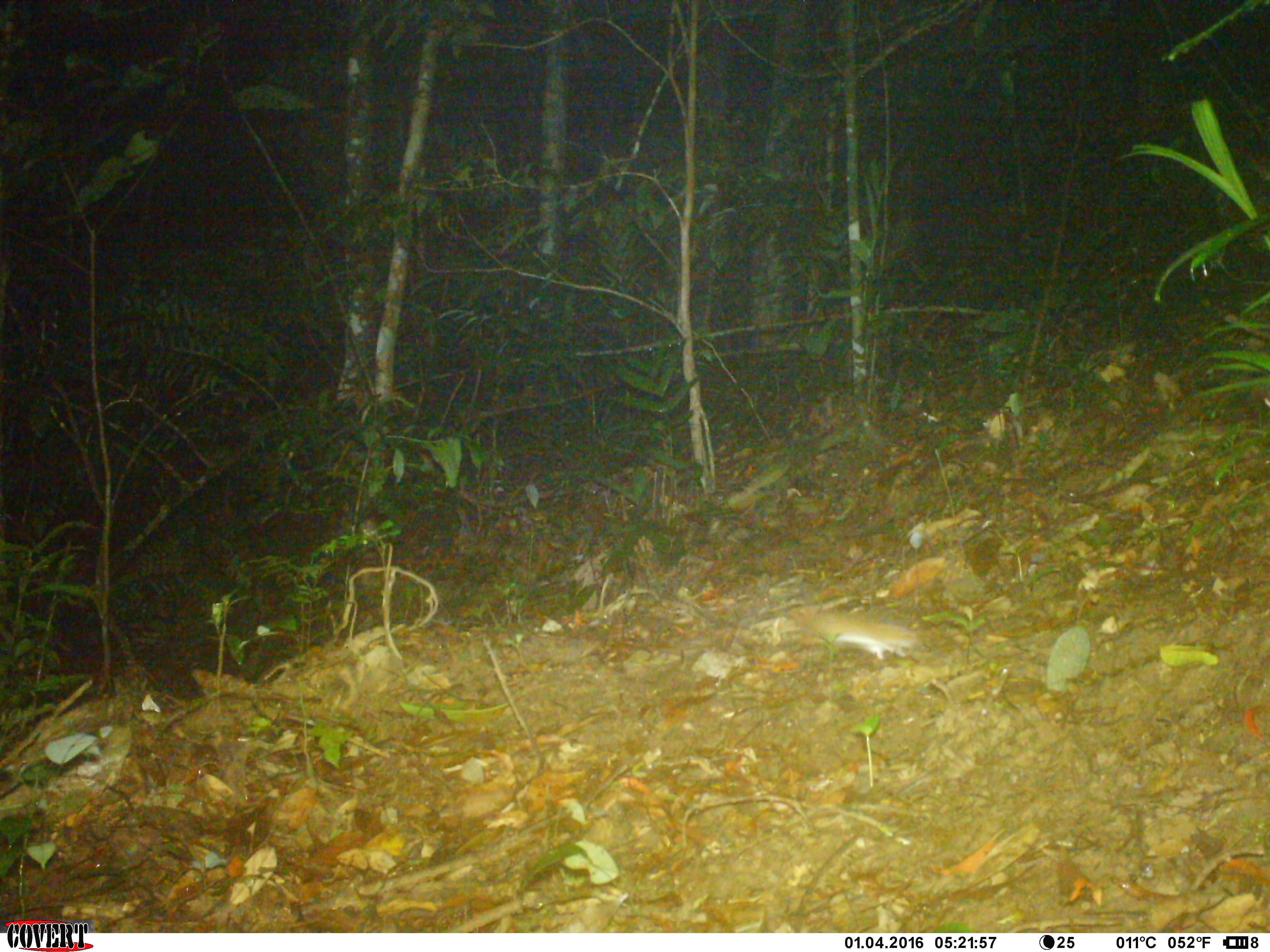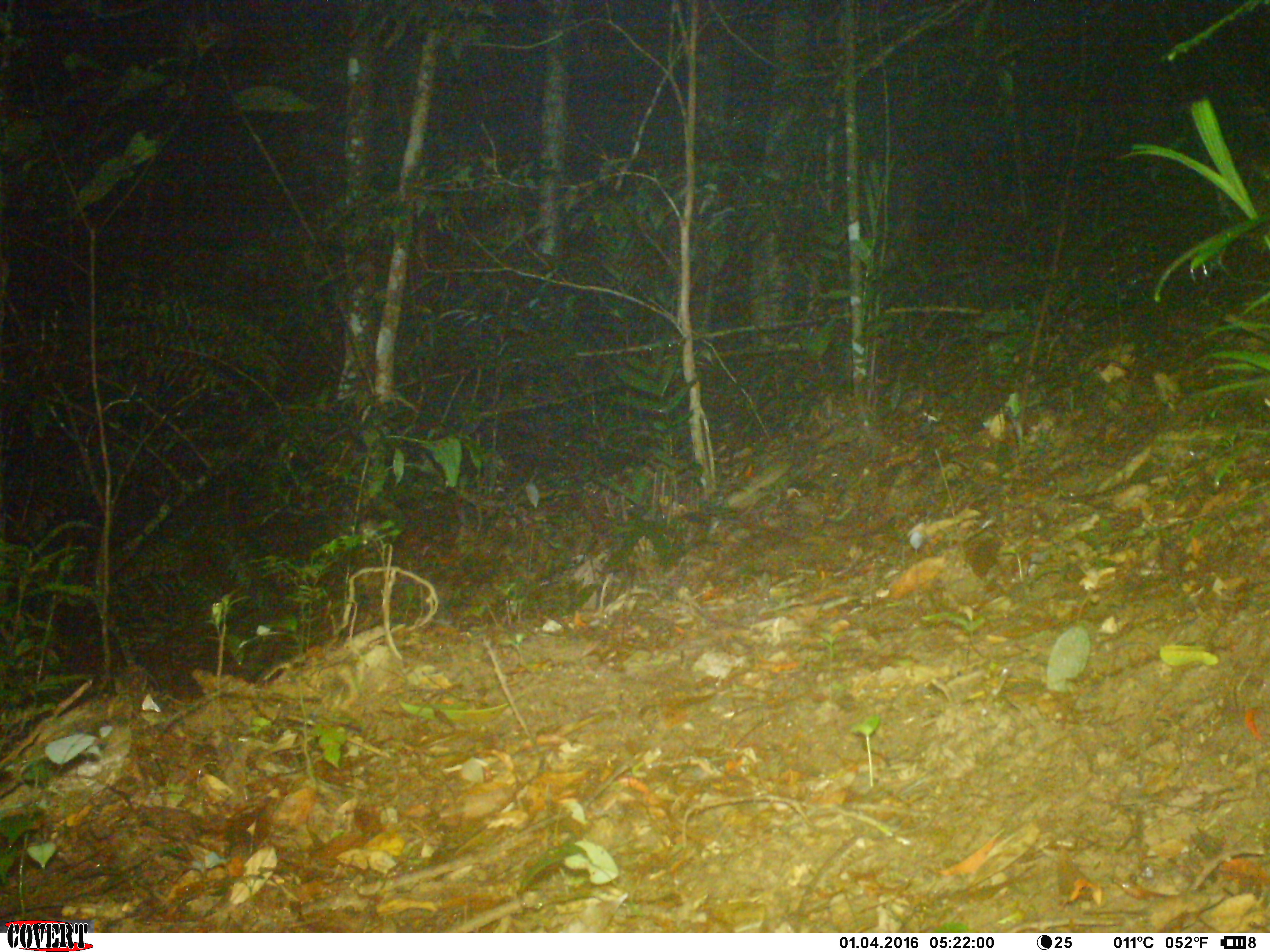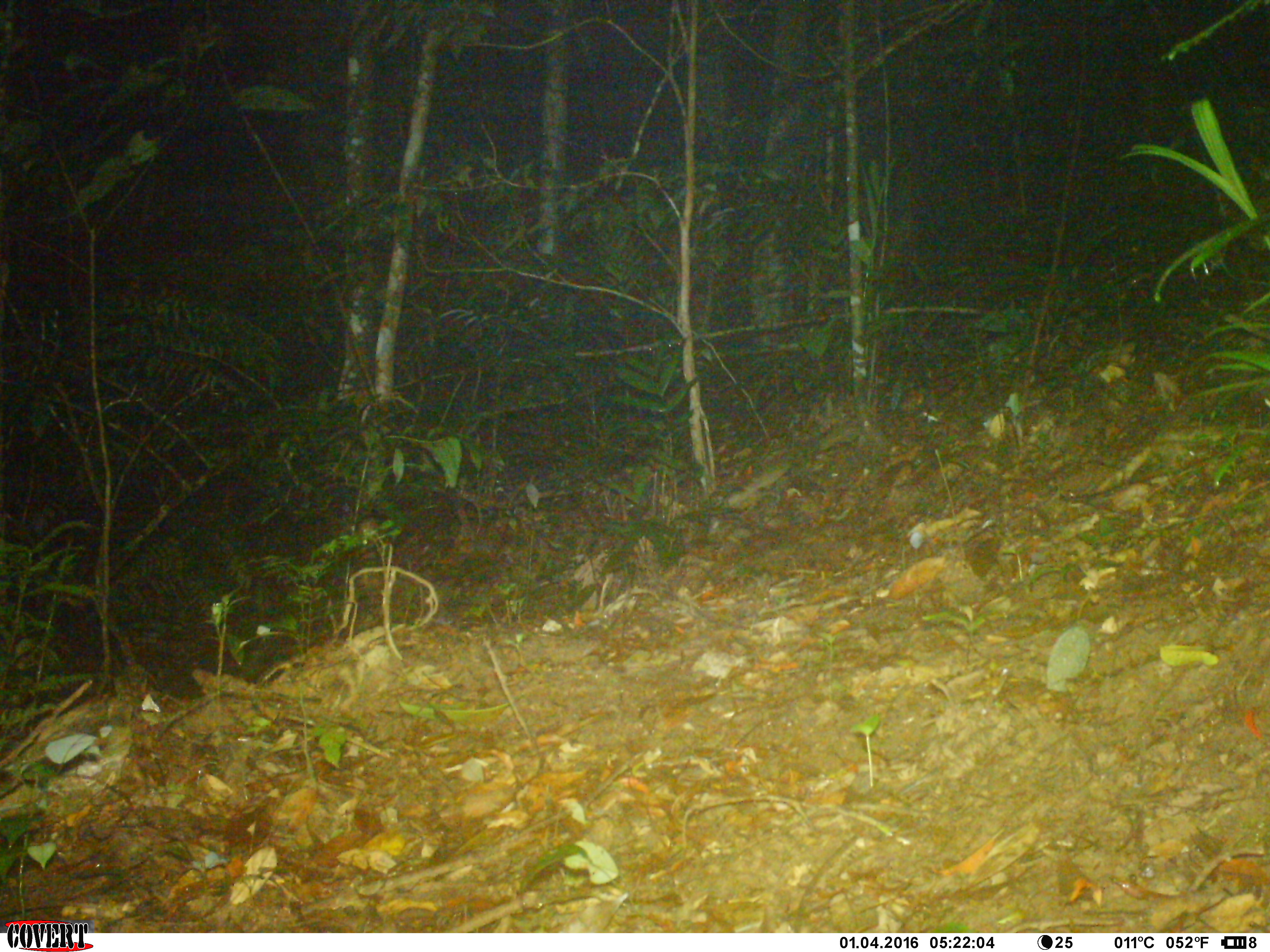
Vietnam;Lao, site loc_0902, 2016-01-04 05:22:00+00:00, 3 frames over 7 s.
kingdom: Animalia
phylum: Chordata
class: Mammalia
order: Rodentia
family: Muridae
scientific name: Muridae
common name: old-world mice and rats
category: unidentified murid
Unidentified murid (old-world mice and rats) (Muridae). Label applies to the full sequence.